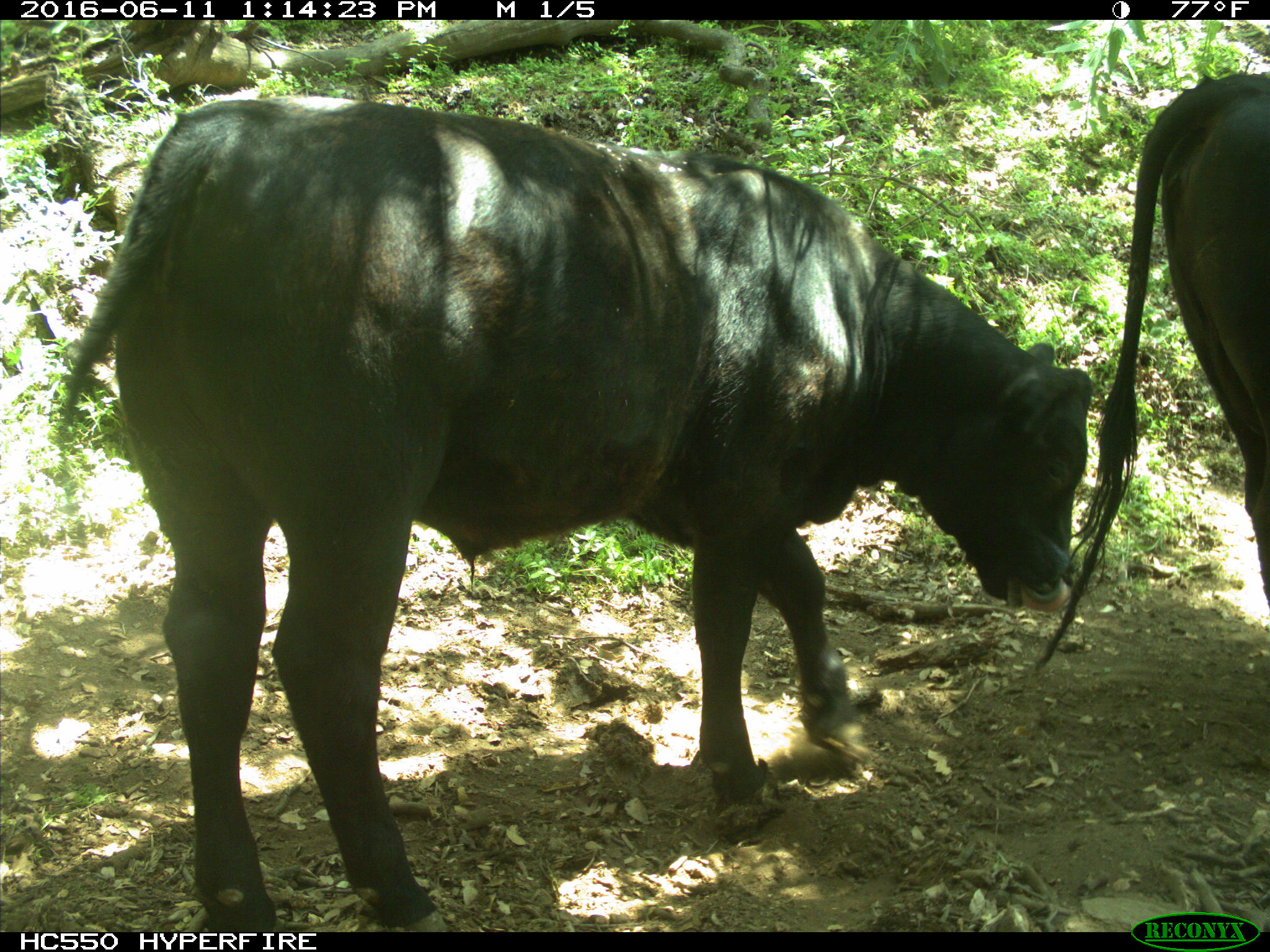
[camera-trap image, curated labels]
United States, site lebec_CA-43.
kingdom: Animalia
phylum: Chordata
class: Mammalia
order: Artiodactyla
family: Bovidae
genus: Bos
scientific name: Bos taurus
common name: domestic cow